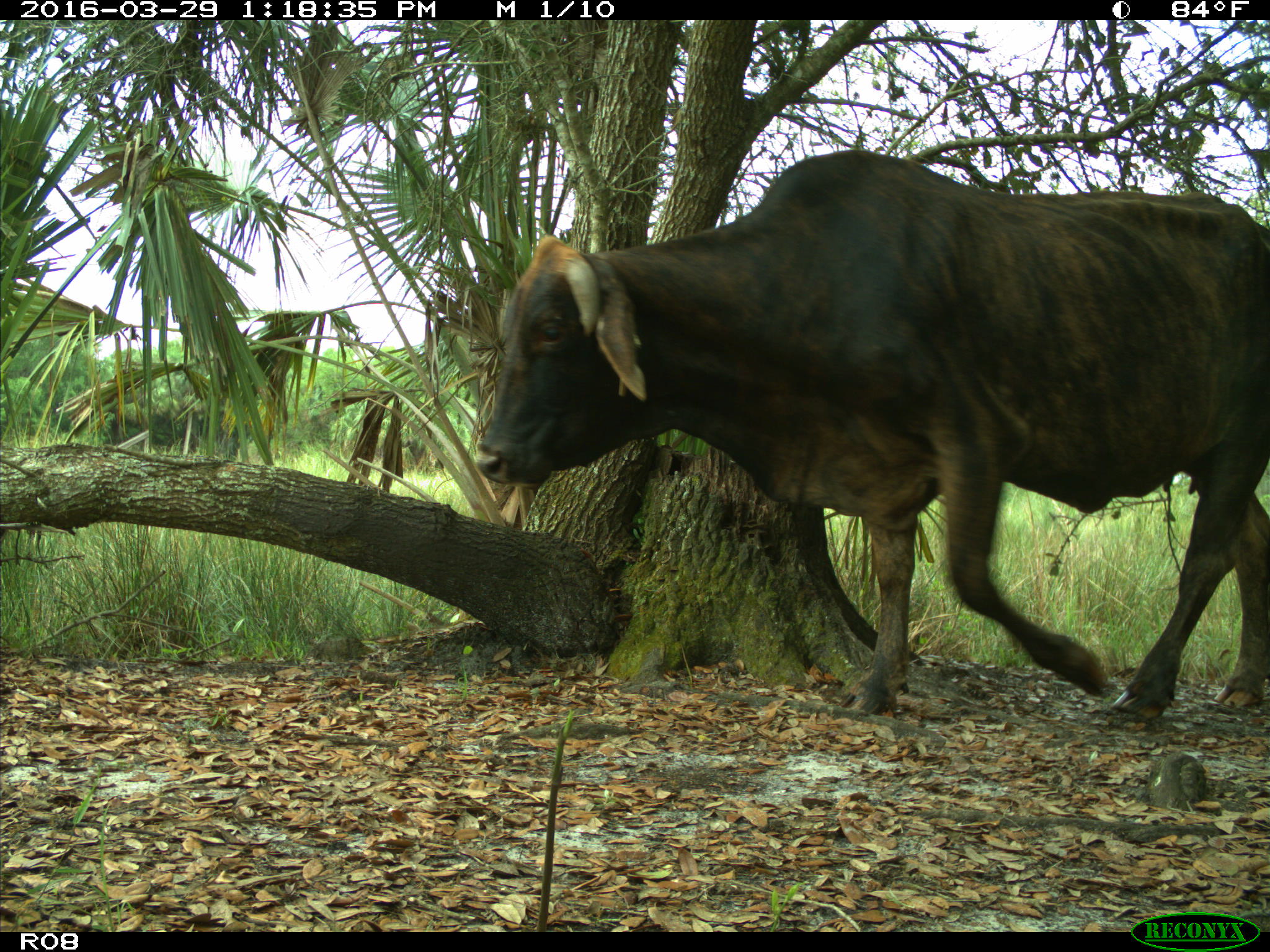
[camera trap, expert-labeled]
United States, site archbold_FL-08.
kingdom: Animalia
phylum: Chordata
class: Mammalia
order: Artiodactyla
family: Bovidae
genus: Bos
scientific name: Bos taurus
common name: domestic cow